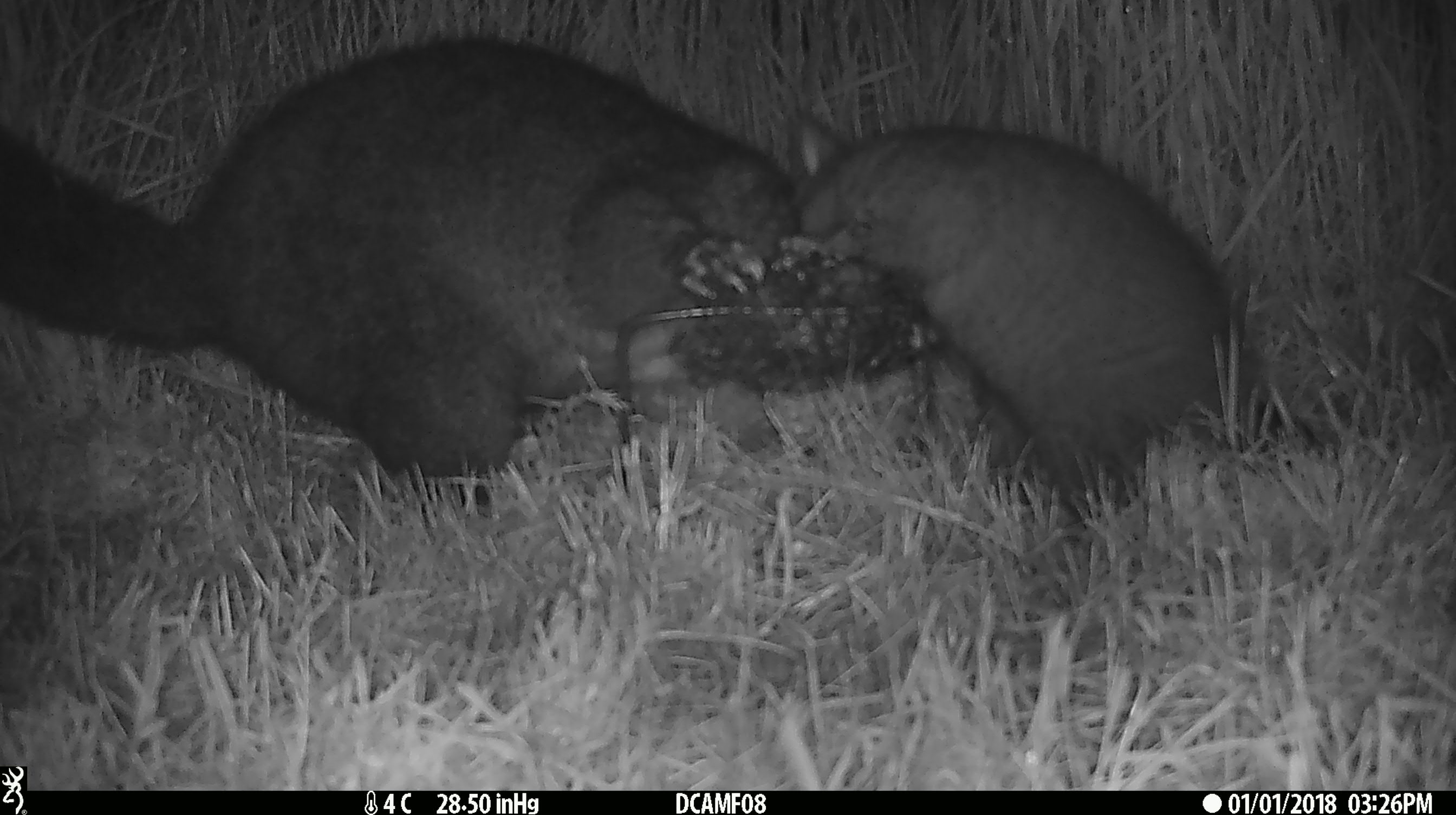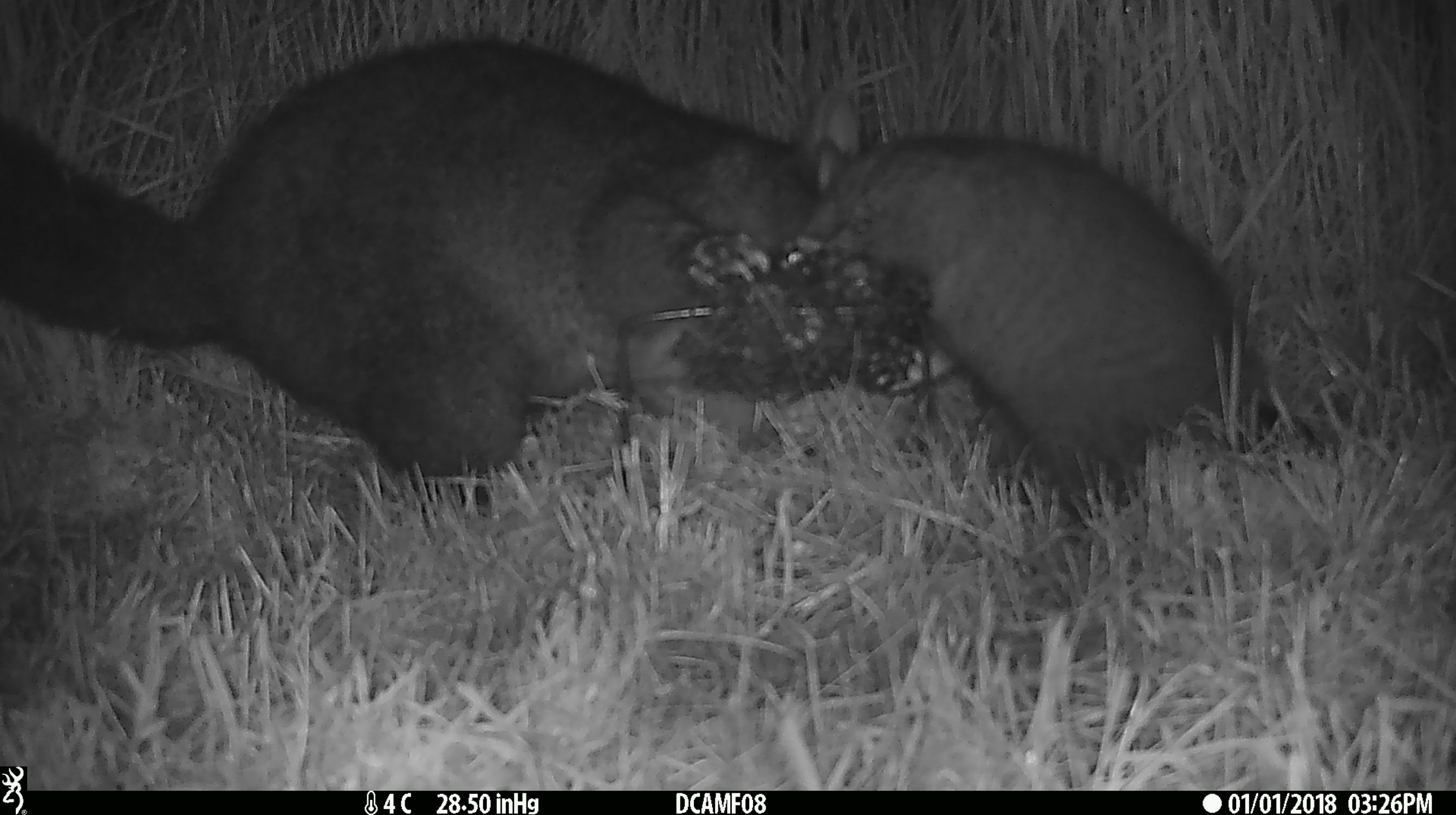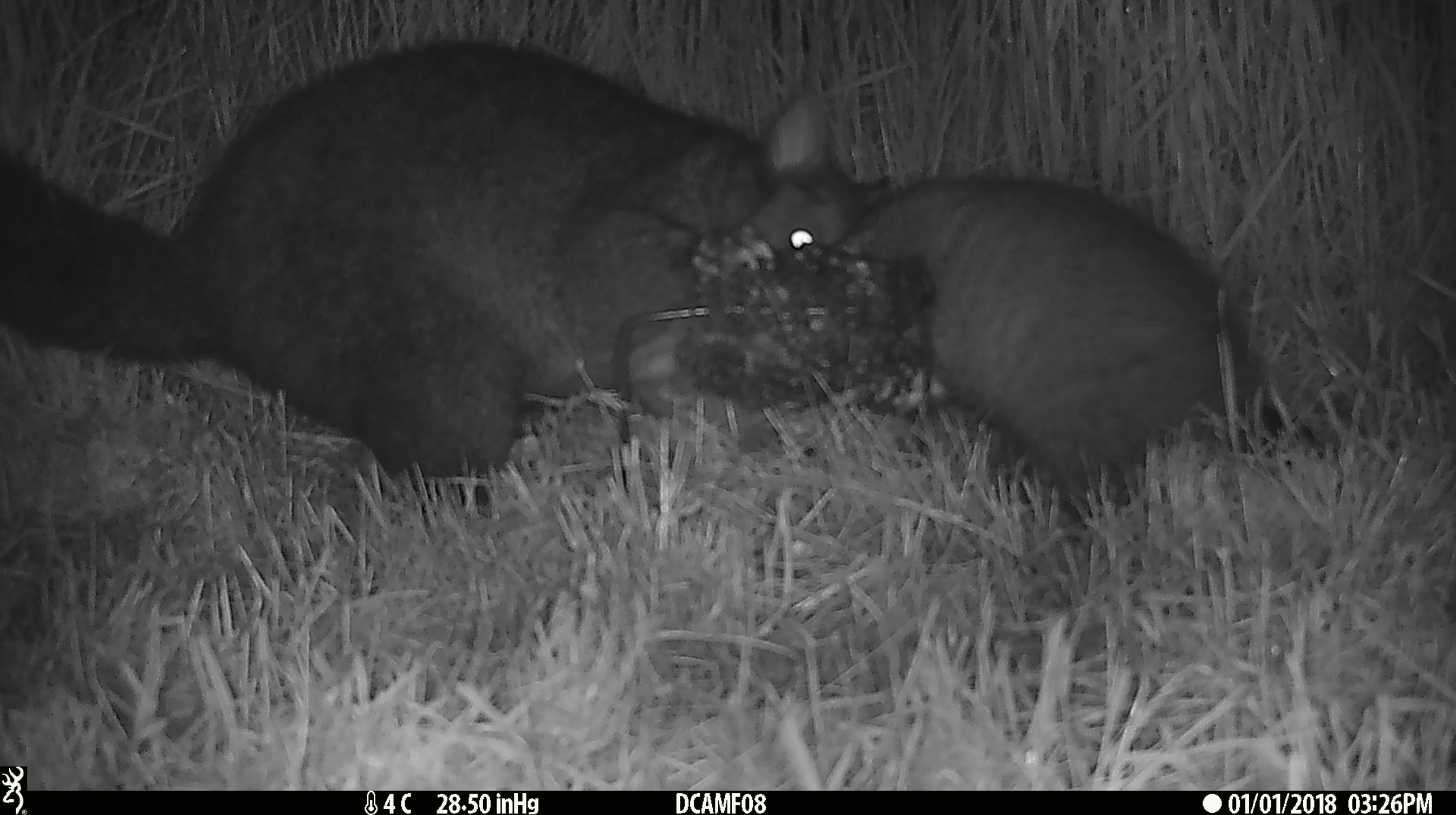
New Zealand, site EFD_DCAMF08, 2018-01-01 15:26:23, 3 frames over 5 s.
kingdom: Animalia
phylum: Chordata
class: Mammalia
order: Diprotodontia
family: Phalangeridae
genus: Trichosurus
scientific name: Trichosurus vulpecula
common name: common brushtail possum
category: possum